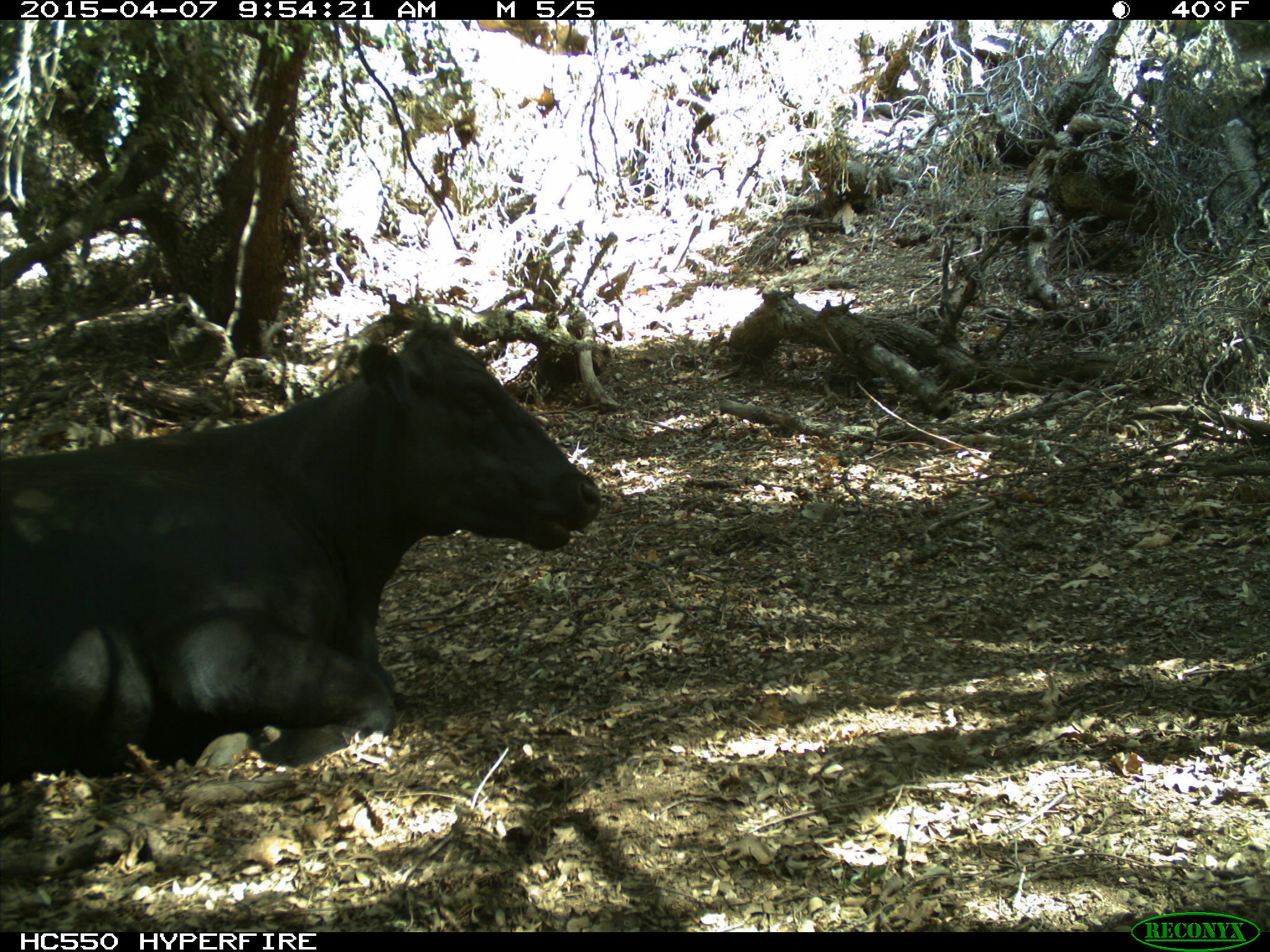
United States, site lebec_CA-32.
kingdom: Animalia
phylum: Chordata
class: Mammalia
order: Artiodactyla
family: Bovidae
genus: Bos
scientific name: Bos taurus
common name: domestic cow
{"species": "Bos taurus (domestic cow)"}